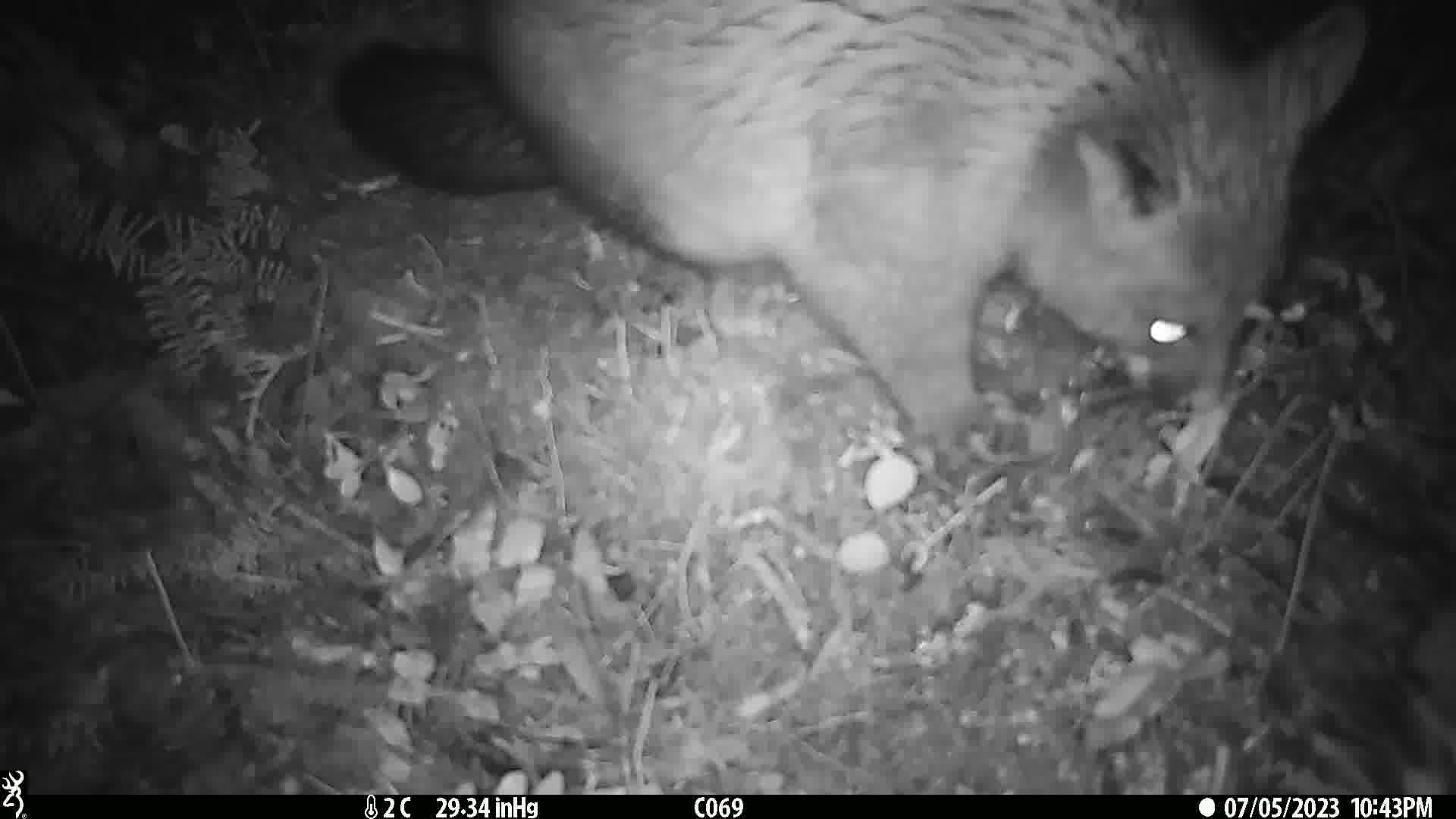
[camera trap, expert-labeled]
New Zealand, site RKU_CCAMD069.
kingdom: Animalia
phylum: Chordata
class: Mammalia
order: Diprotodontia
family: Phalangeridae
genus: Trichosurus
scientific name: Trichosurus vulpecula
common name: common brushtail possum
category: possum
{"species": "possum (common brushtail possum) (Trichosurus vulpecula)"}